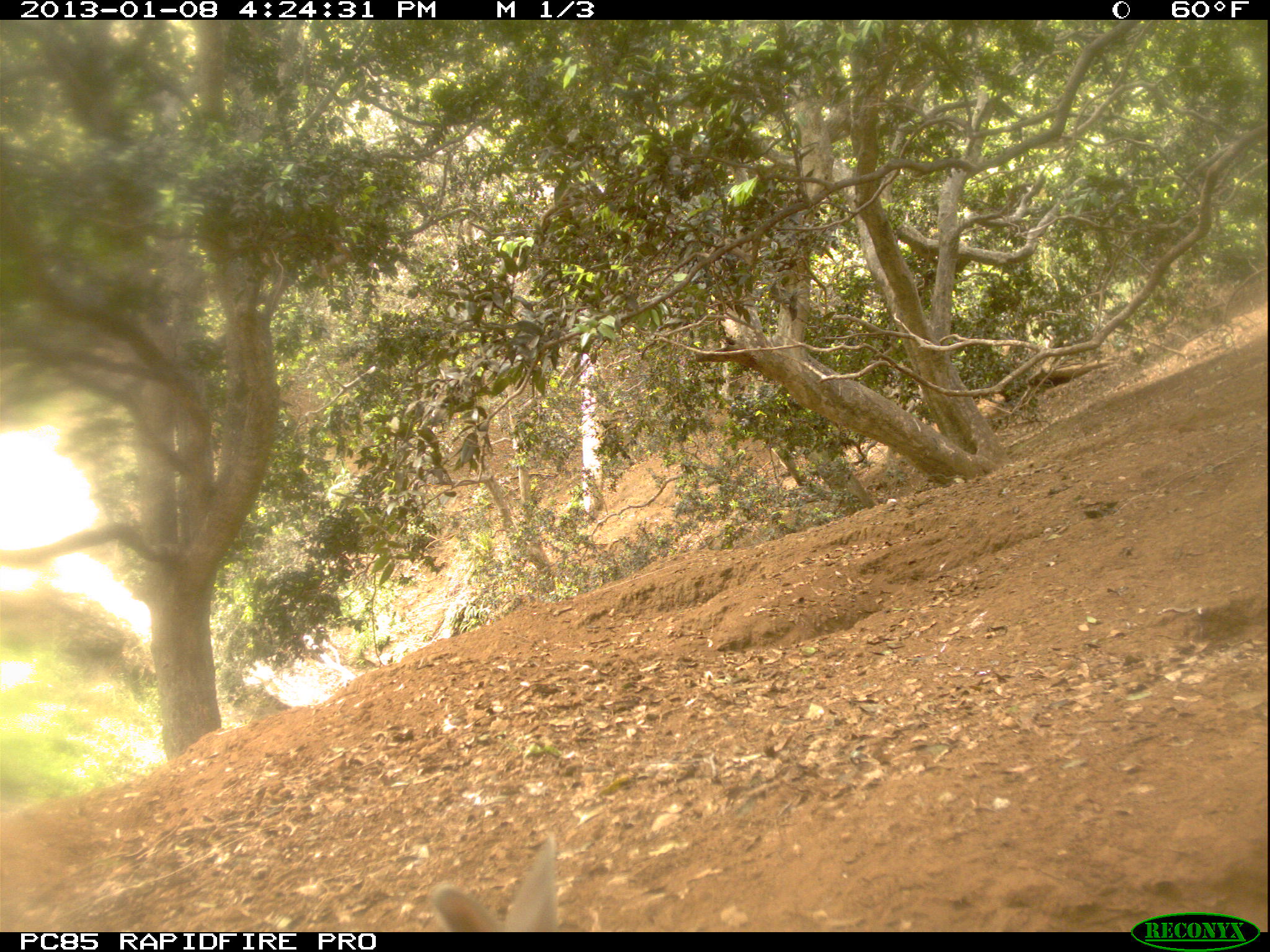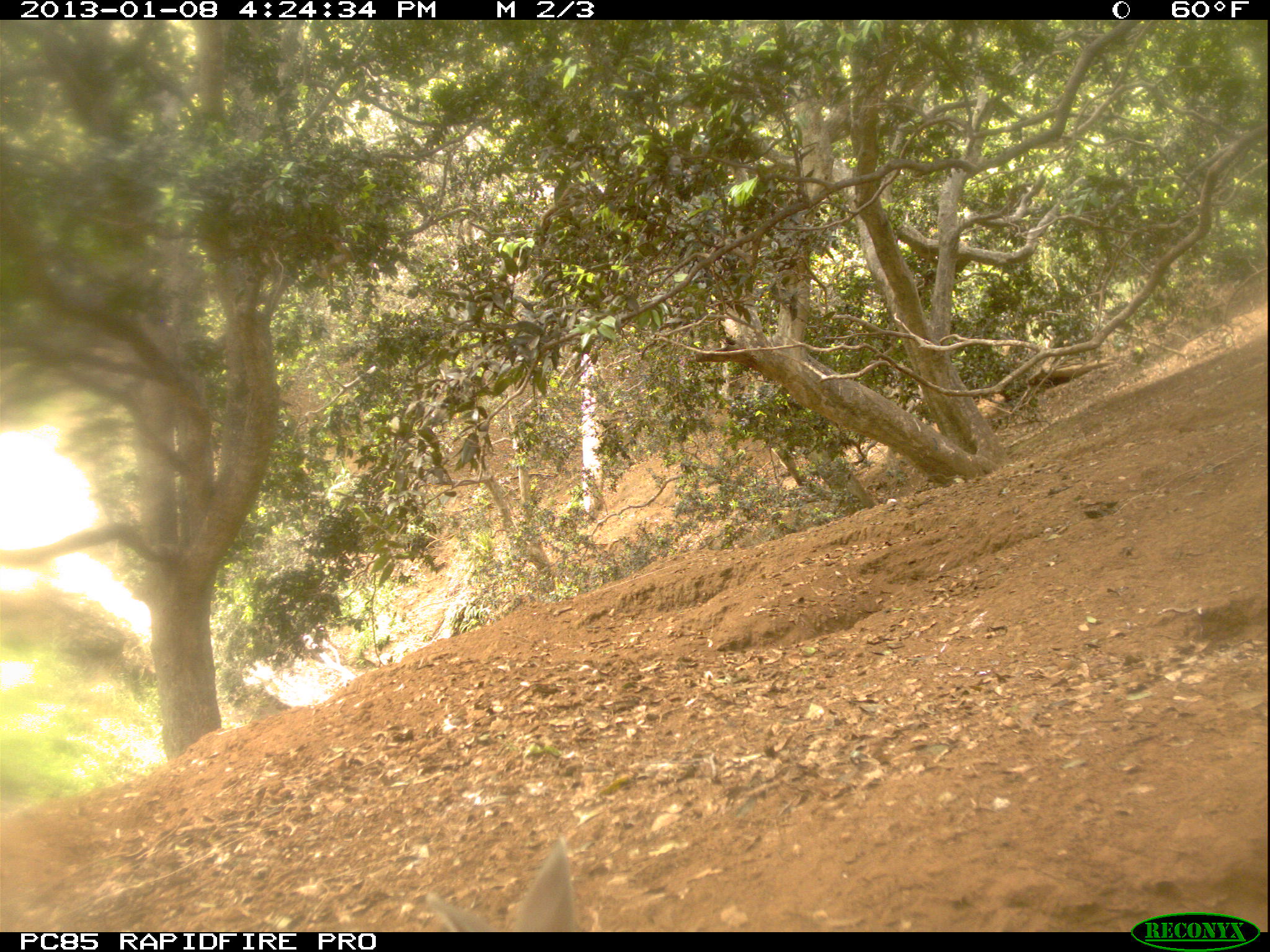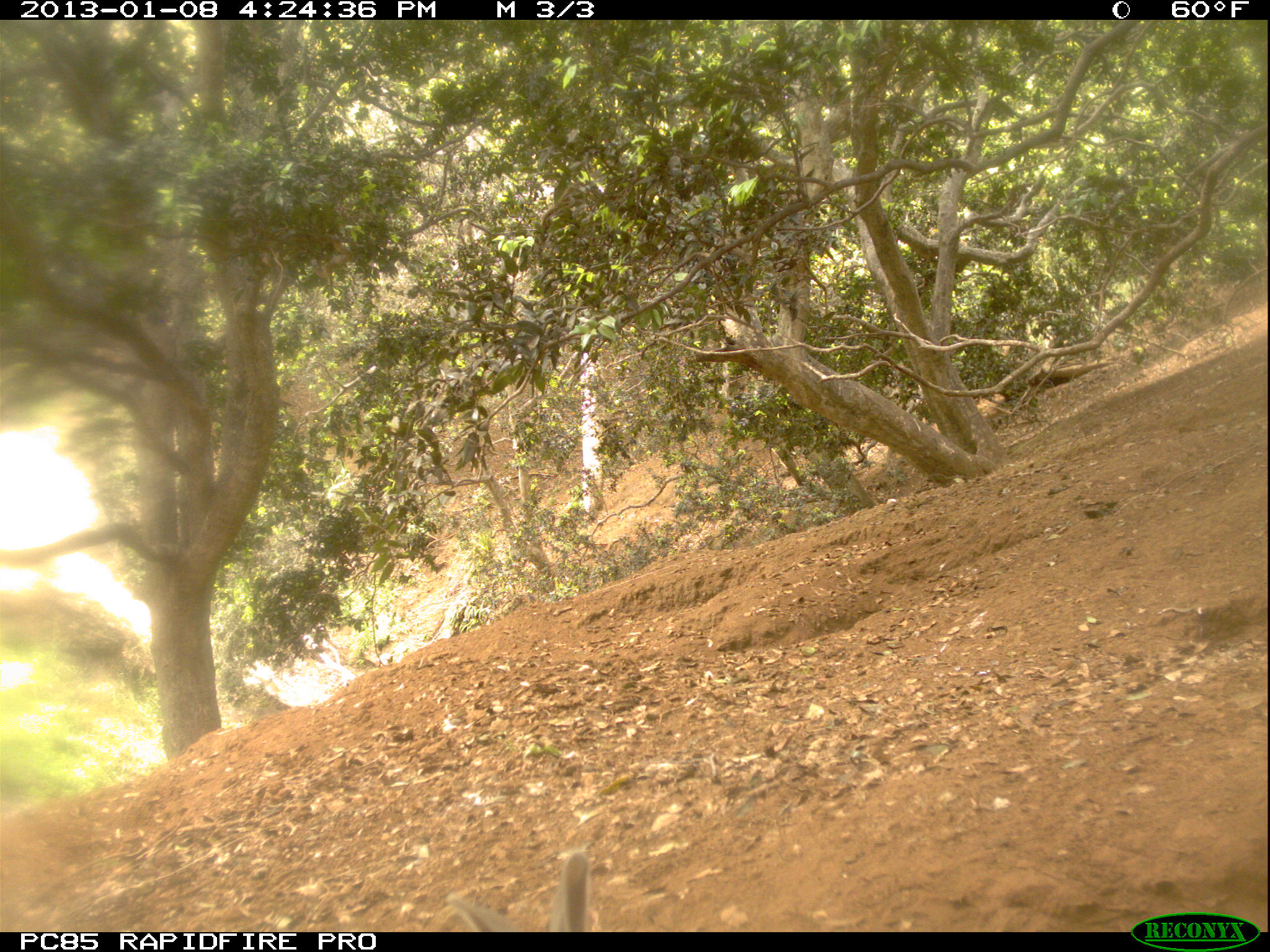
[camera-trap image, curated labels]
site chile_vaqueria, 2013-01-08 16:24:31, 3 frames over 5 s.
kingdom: Animalia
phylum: Chordata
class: Mammalia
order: Lagomorpha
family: Leporidae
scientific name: Leporidae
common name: rabbits and hares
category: rabbit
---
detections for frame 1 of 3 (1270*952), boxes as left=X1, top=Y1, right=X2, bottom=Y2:
rabbit: left=414, top=837, right=559, bottom=932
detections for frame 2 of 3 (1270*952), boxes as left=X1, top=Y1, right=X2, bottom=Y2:
rabbit: left=378, top=838, right=579, bottom=936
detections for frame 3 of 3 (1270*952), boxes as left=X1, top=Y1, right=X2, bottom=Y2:
rabbit: left=428, top=847, right=592, bottom=933